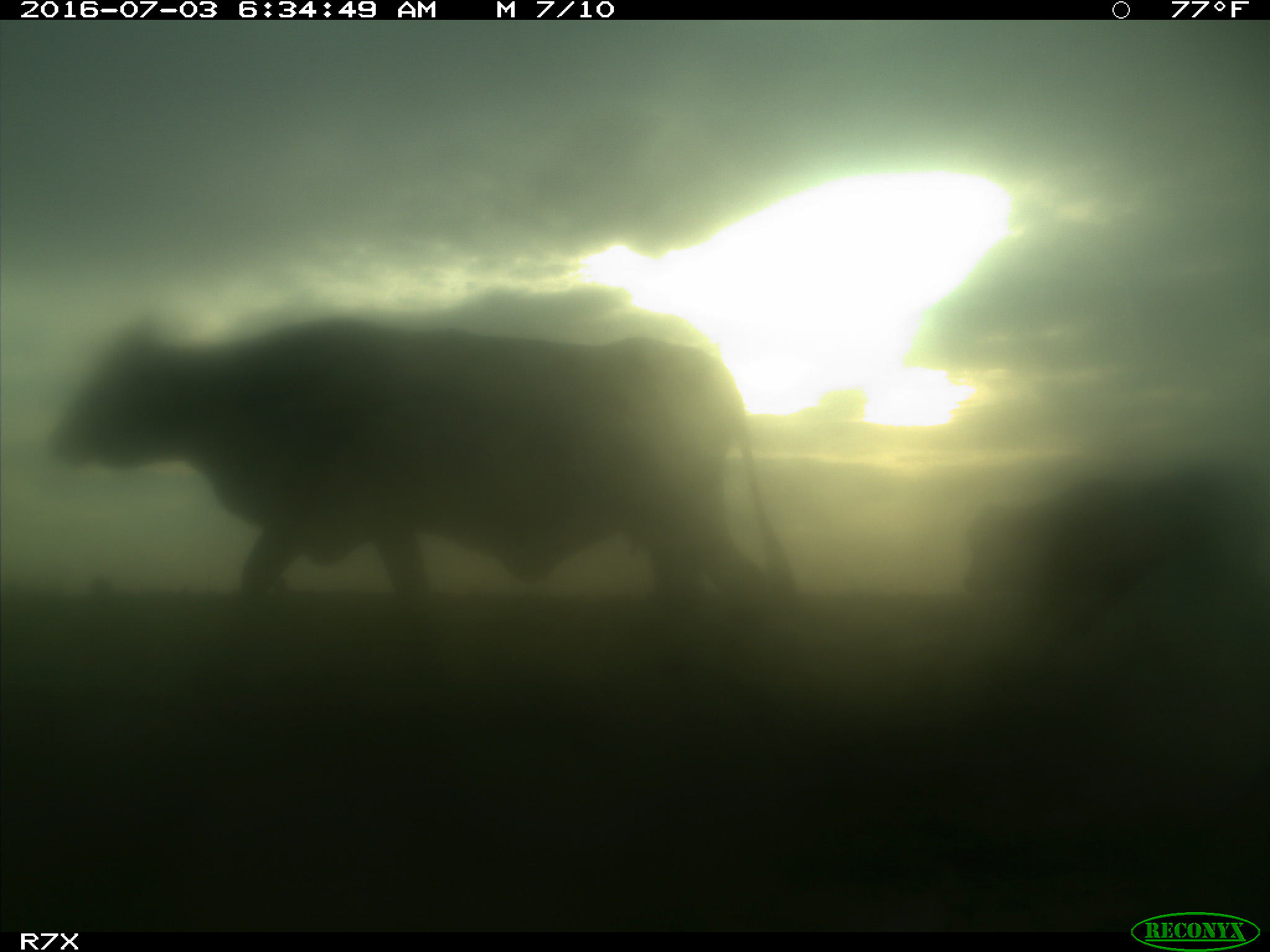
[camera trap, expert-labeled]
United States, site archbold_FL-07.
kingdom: Animalia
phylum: Chordata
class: Mammalia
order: Artiodactyla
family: Bovidae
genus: Bos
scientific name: Bos taurus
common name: domestic cow